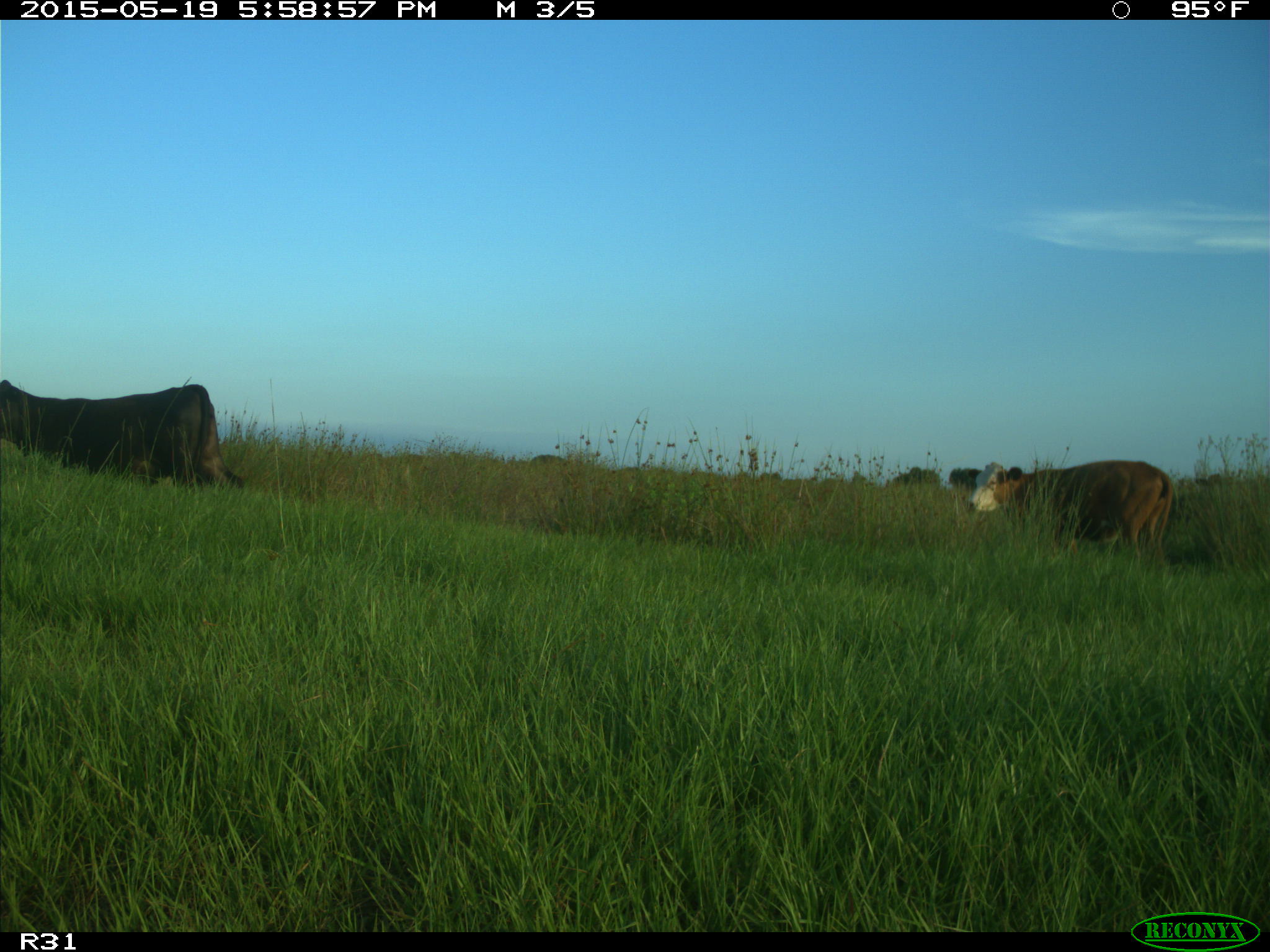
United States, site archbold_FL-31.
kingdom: Animalia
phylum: Chordata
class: Mammalia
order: Artiodactyla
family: Bovidae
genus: Bos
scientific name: Bos taurus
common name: domestic cow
Bos taurus (domestic cow).